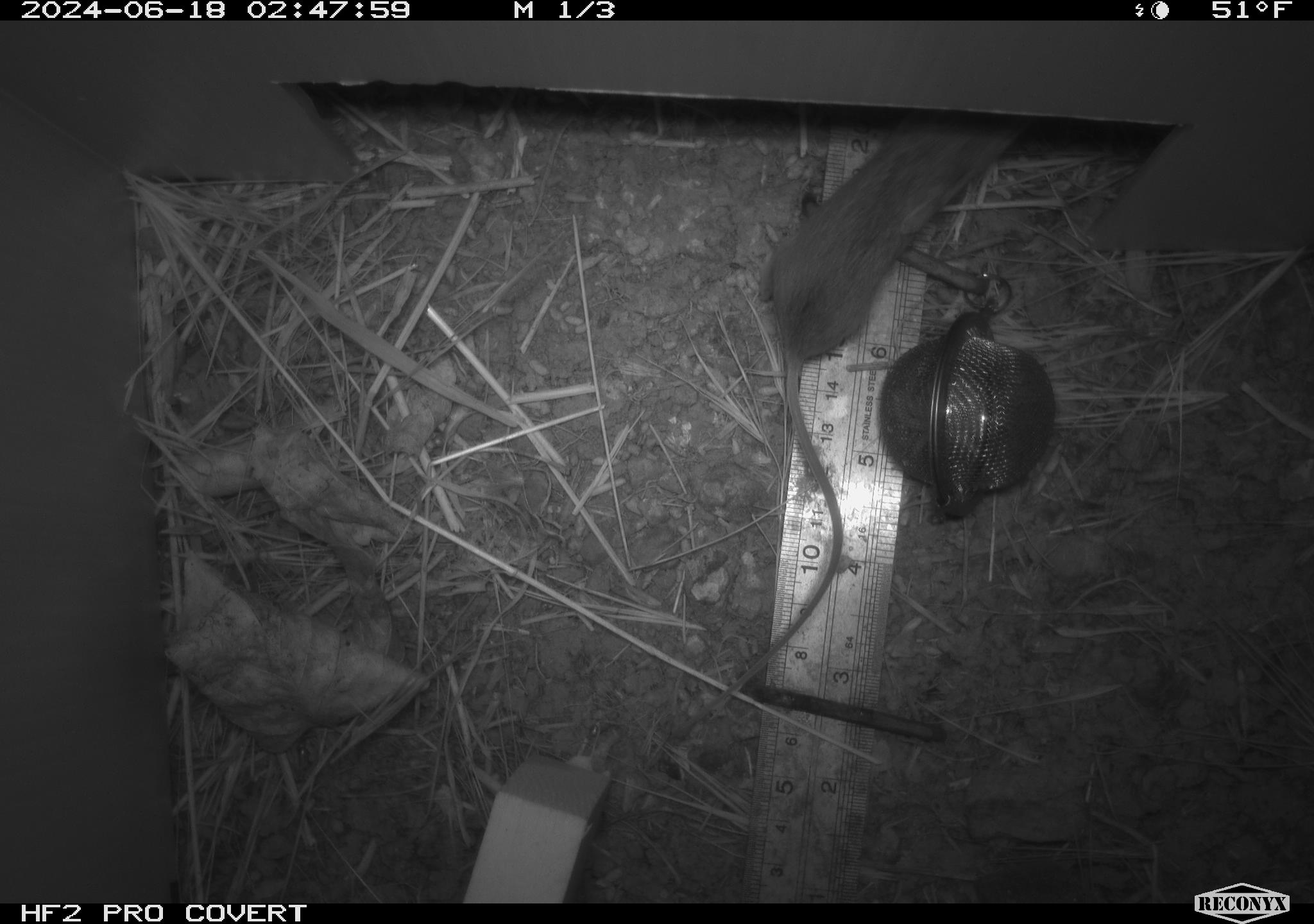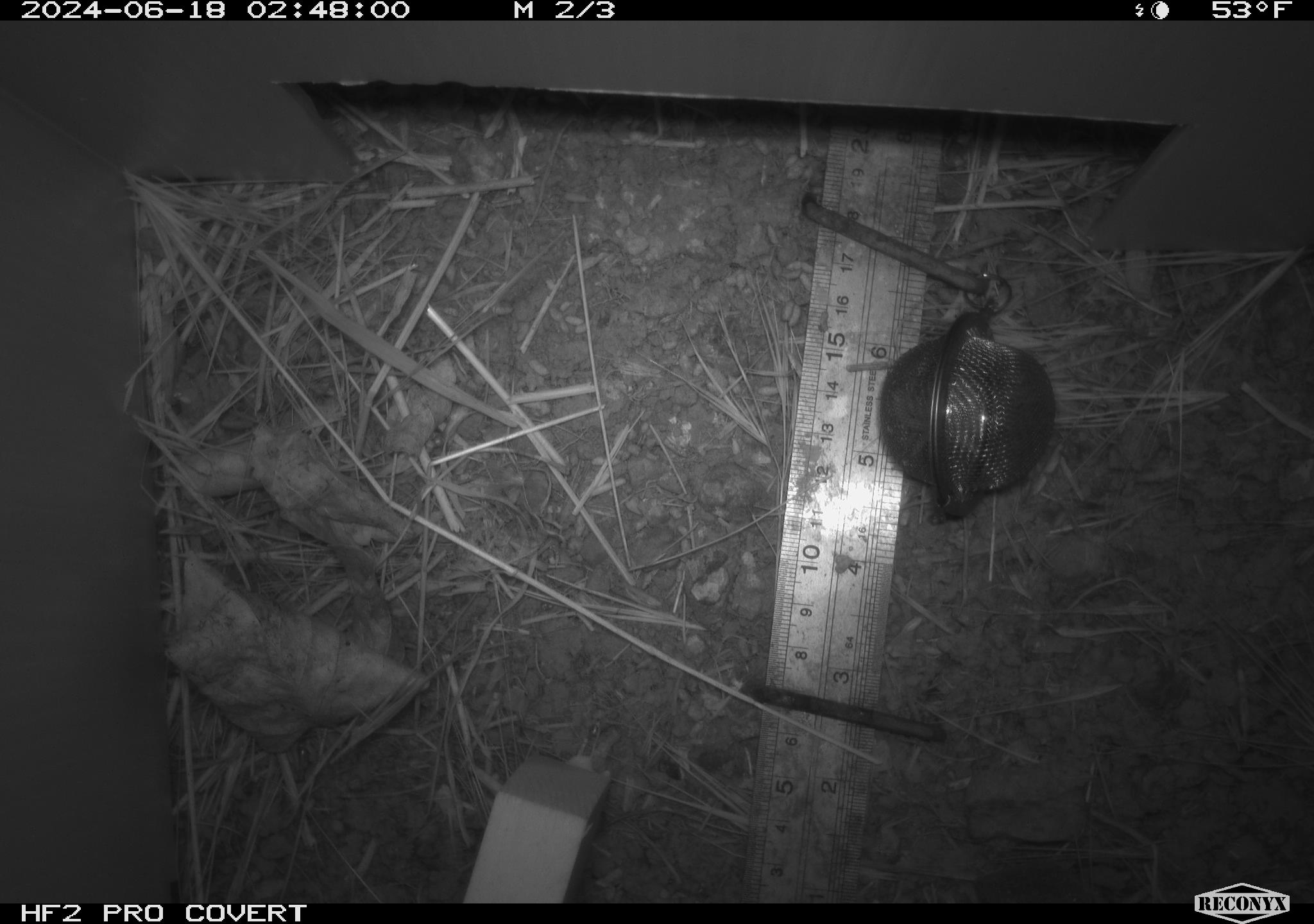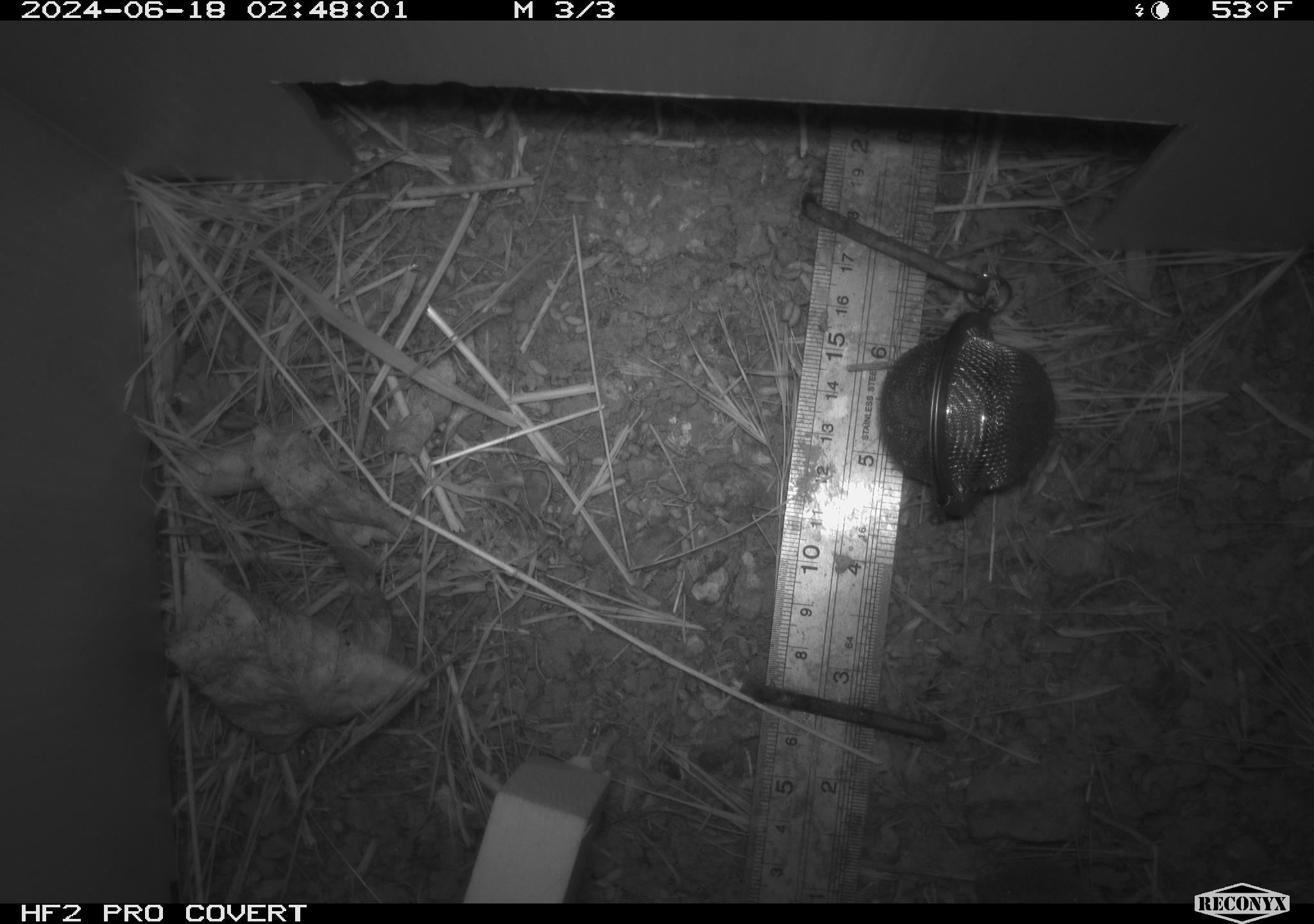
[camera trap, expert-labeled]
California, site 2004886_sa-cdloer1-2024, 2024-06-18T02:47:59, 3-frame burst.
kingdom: Animalia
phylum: Chordata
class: Mammalia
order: Rodentia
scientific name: Rodentia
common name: mouse species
Mouse species (Rodentia).